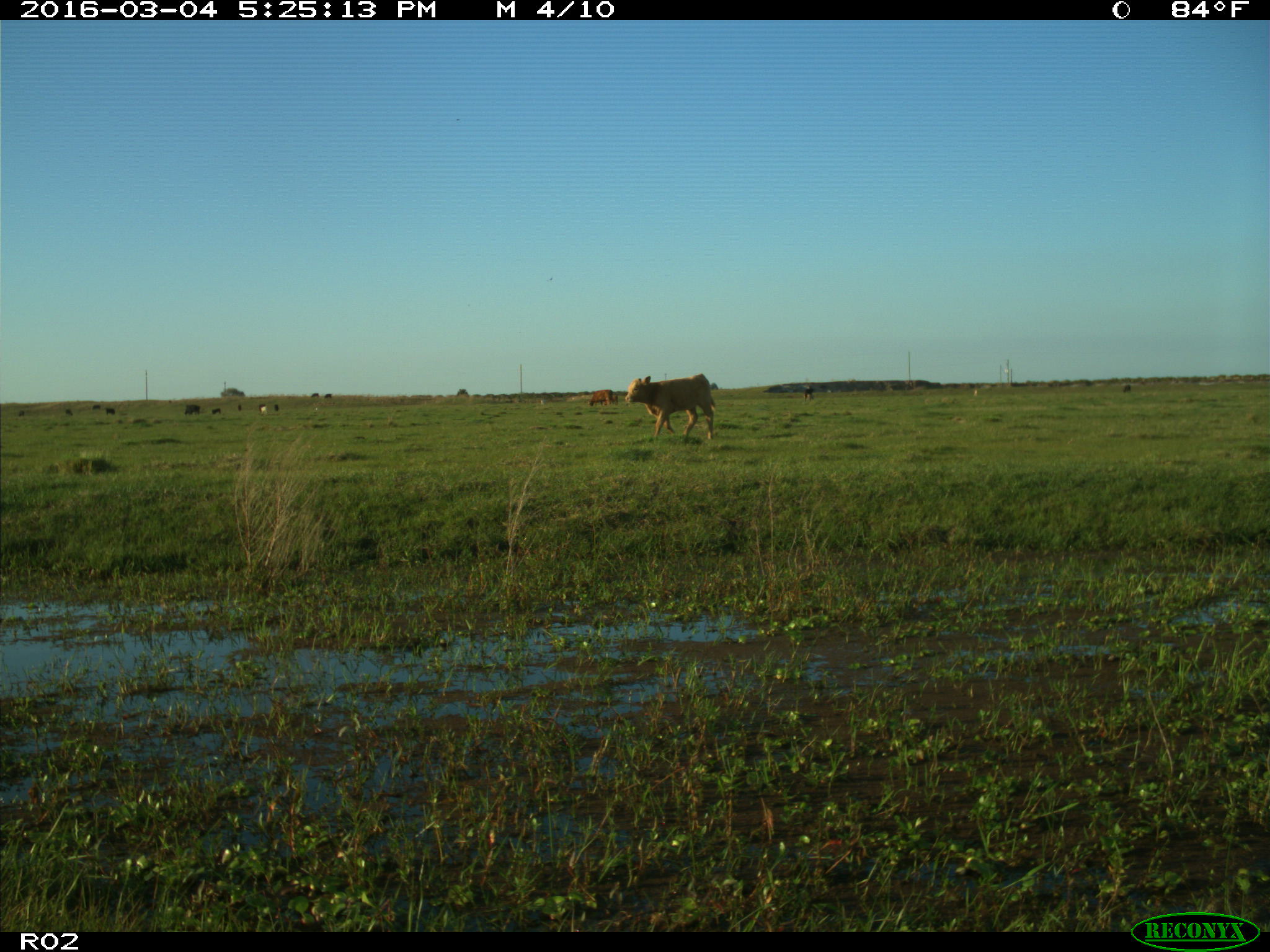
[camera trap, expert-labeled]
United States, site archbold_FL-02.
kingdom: Animalia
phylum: Chordata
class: Mammalia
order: Artiodactyla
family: Bovidae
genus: Bos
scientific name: Bos taurus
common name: domestic cow